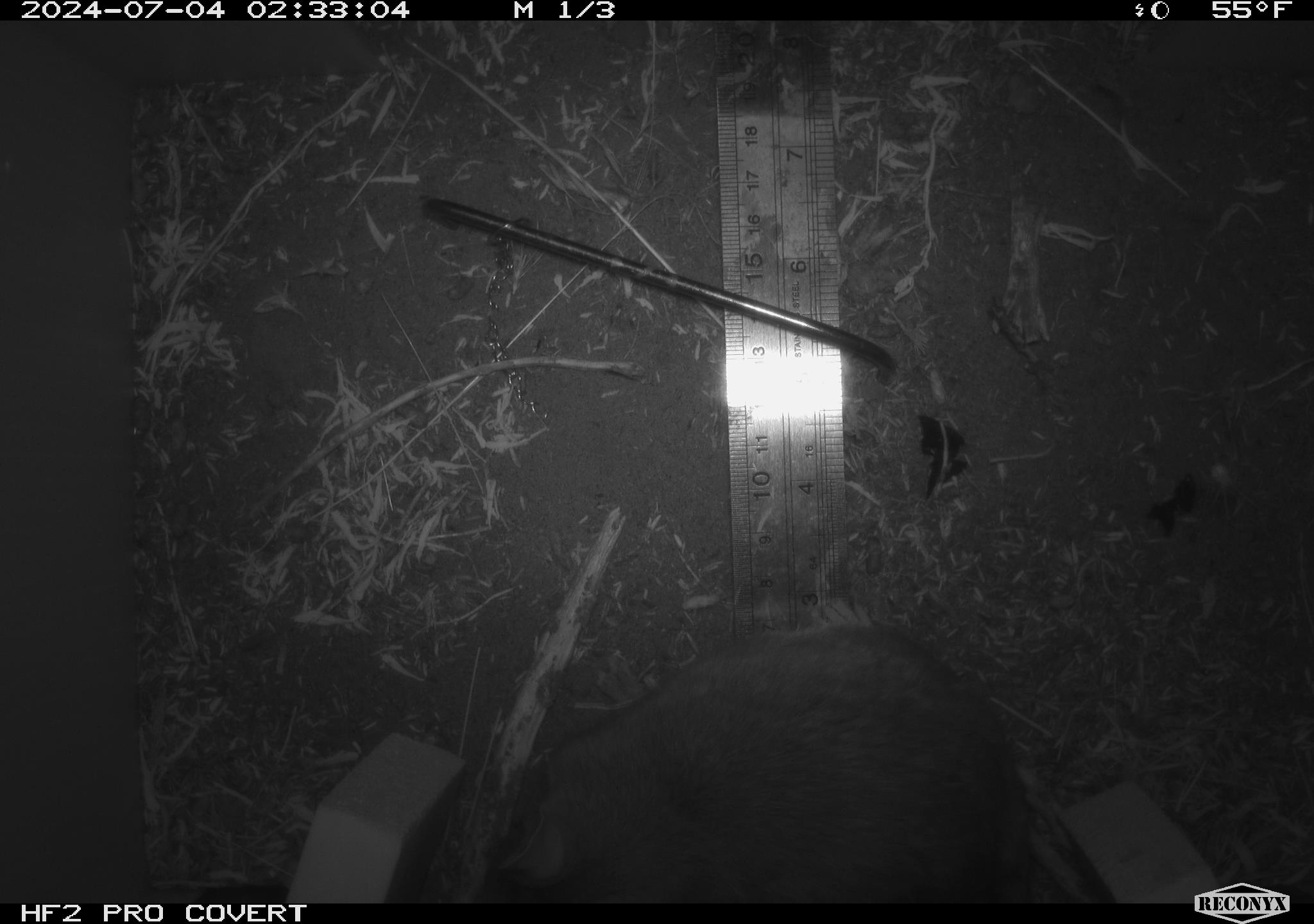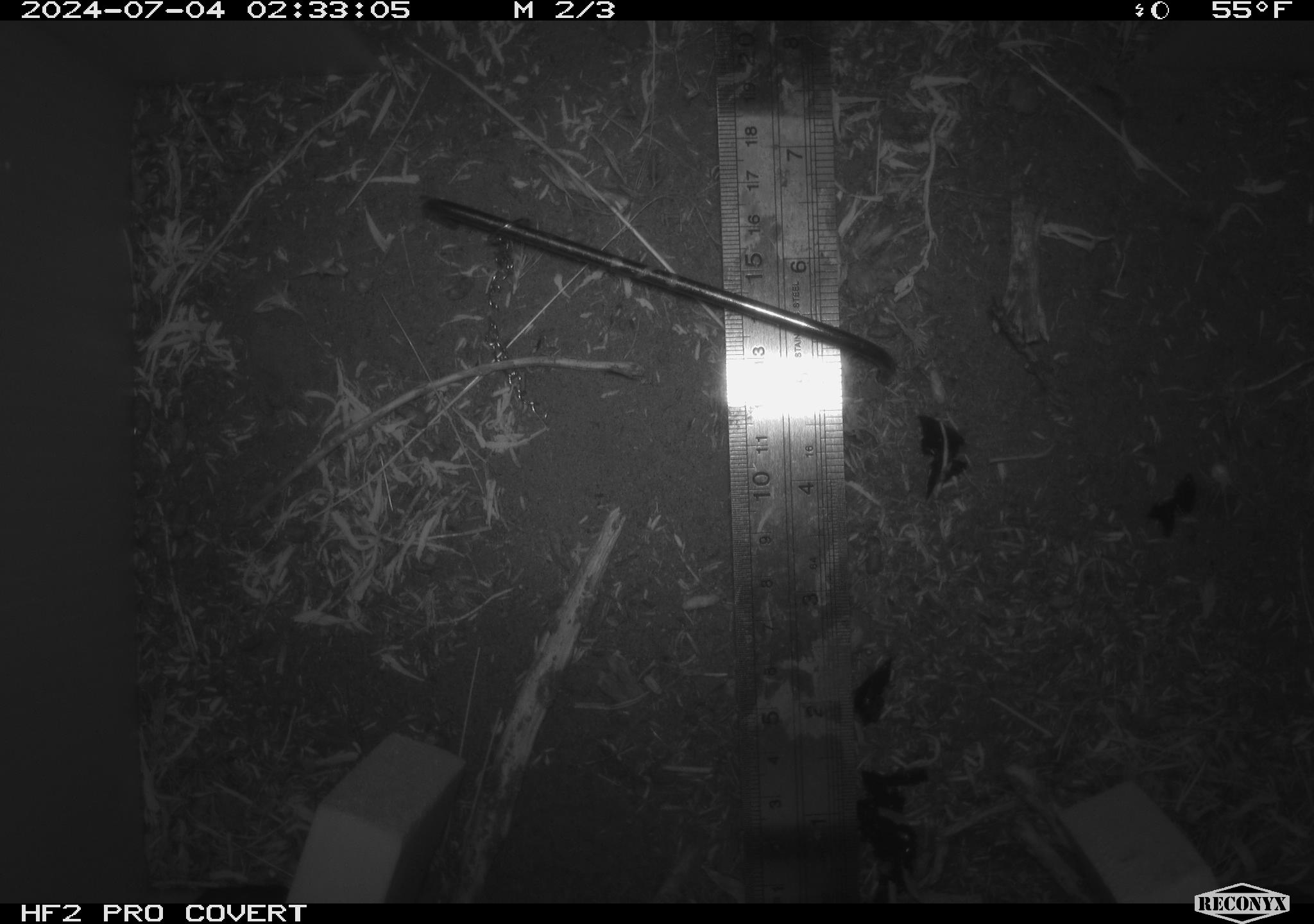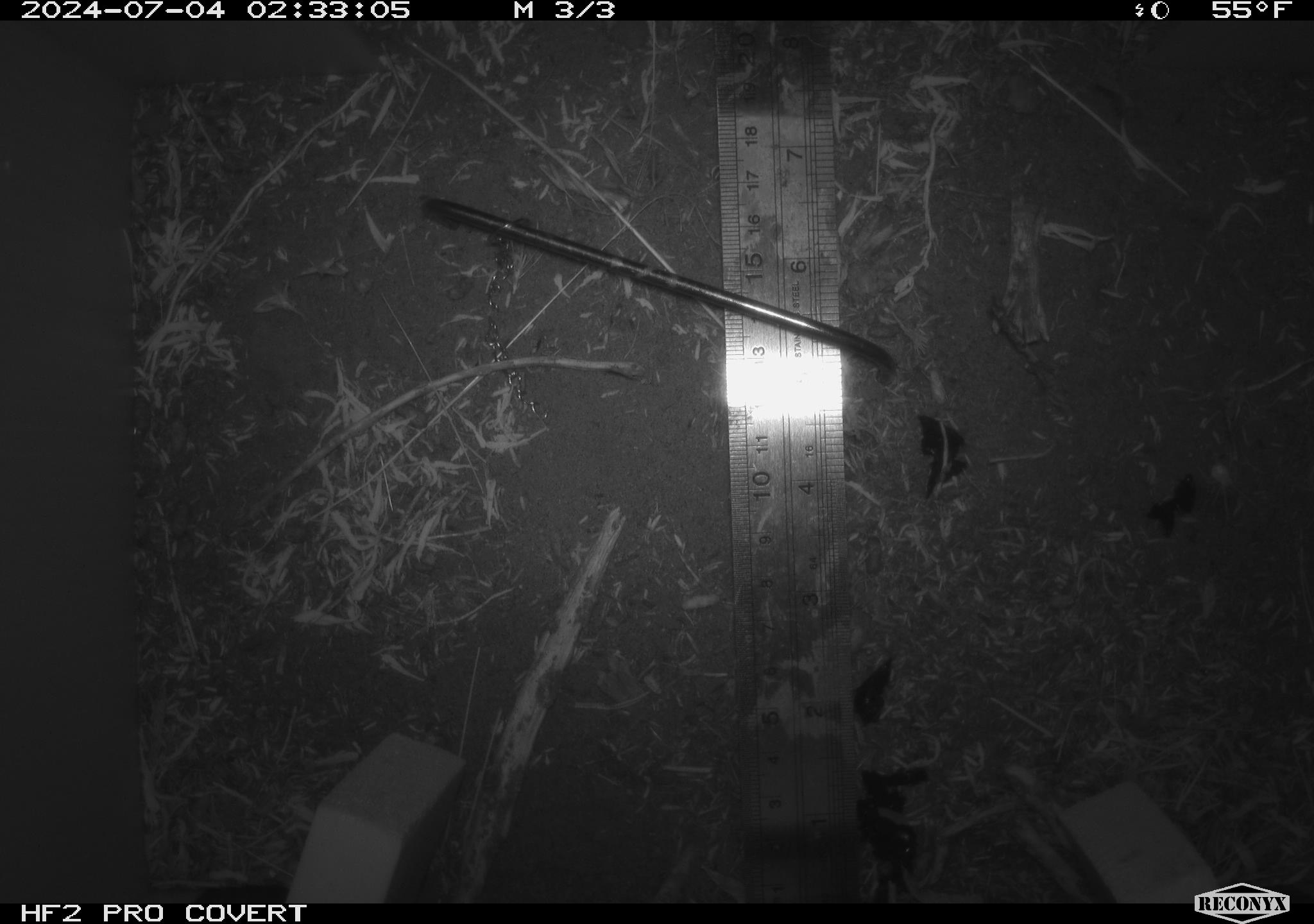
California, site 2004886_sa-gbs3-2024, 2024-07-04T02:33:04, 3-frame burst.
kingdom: Animalia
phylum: Chordata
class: Mammalia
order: Rodentia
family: Cricetidae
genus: Neotoma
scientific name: Neotoma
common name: pack rat or woodrat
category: neotoma species